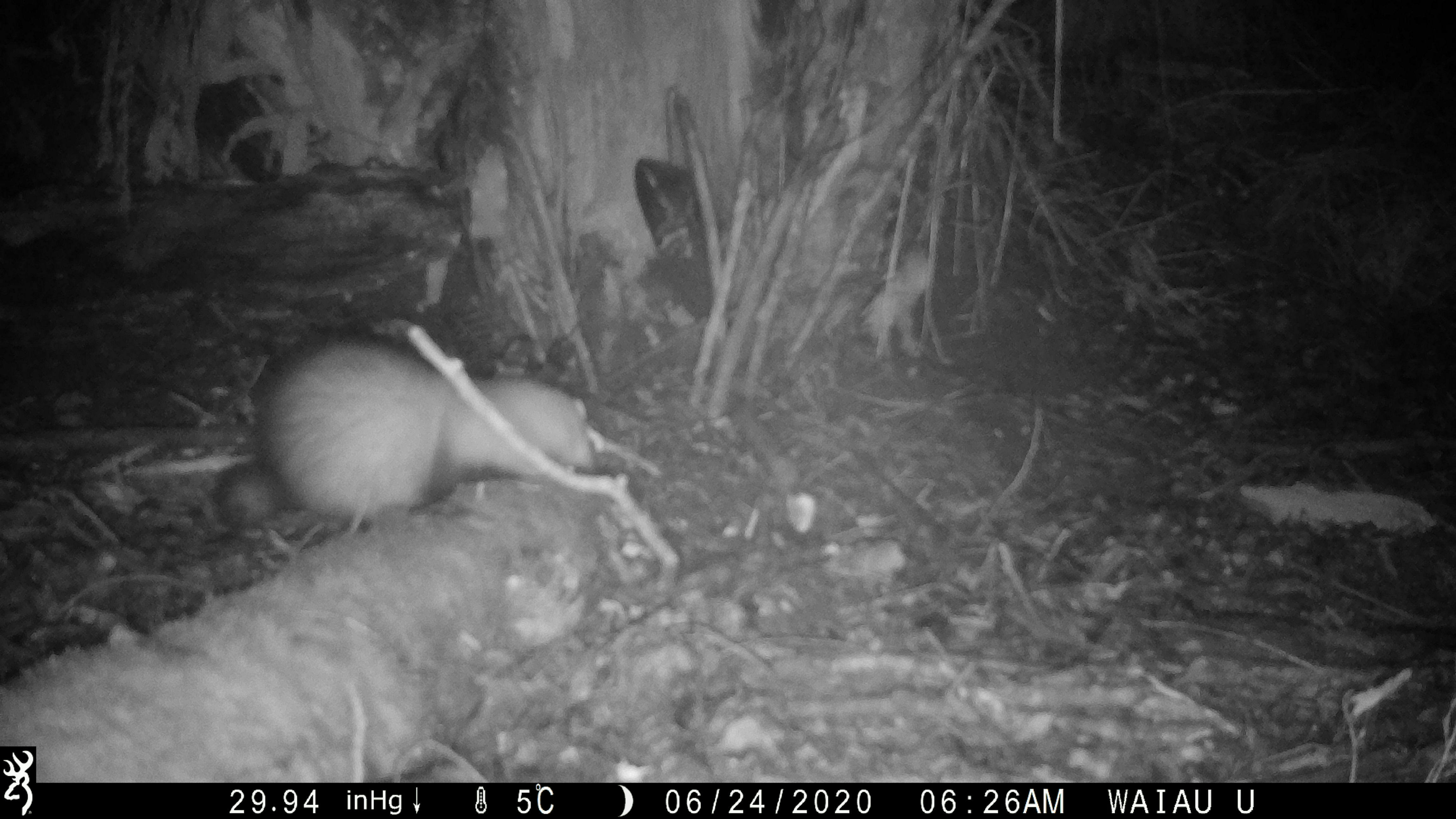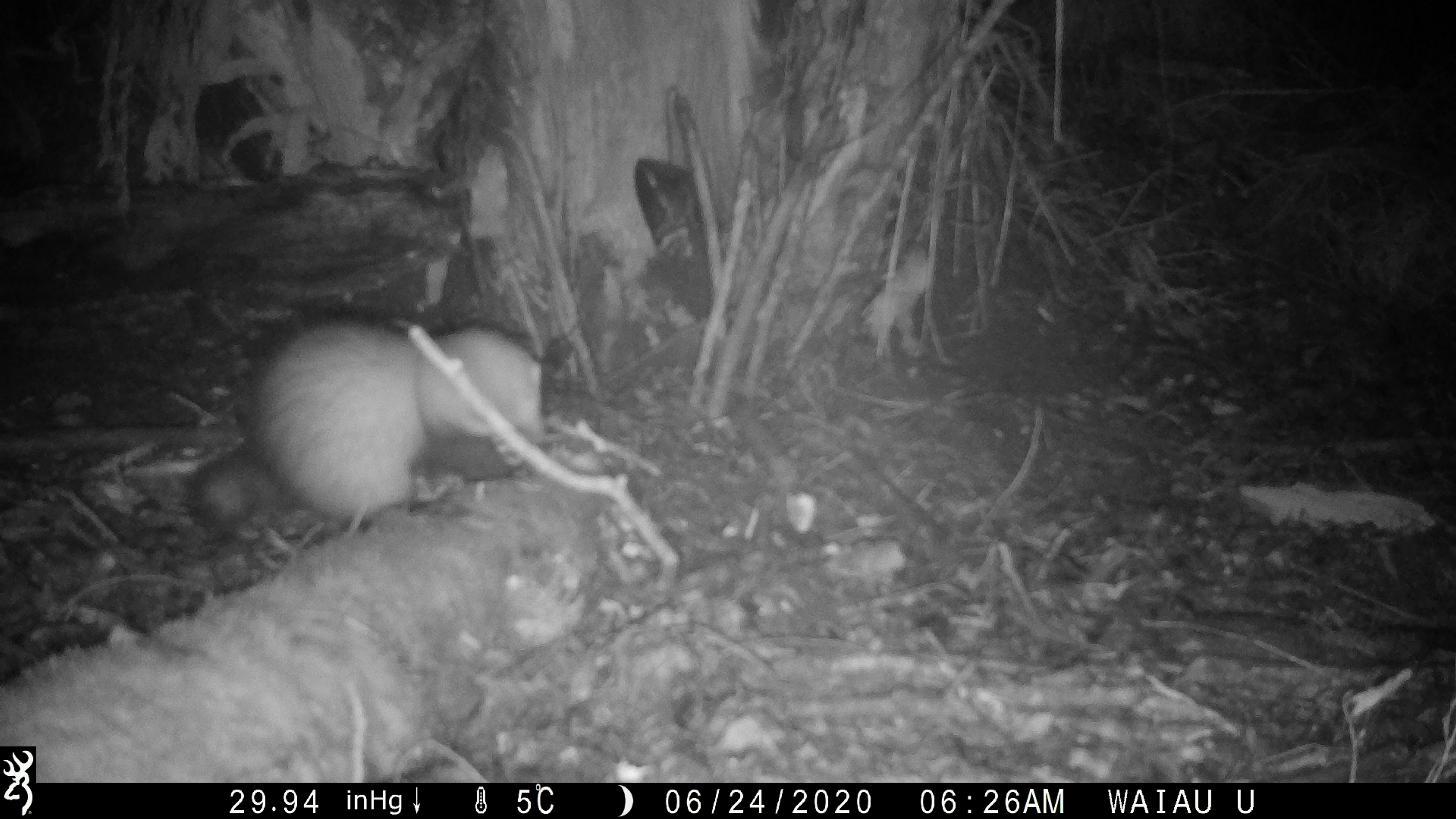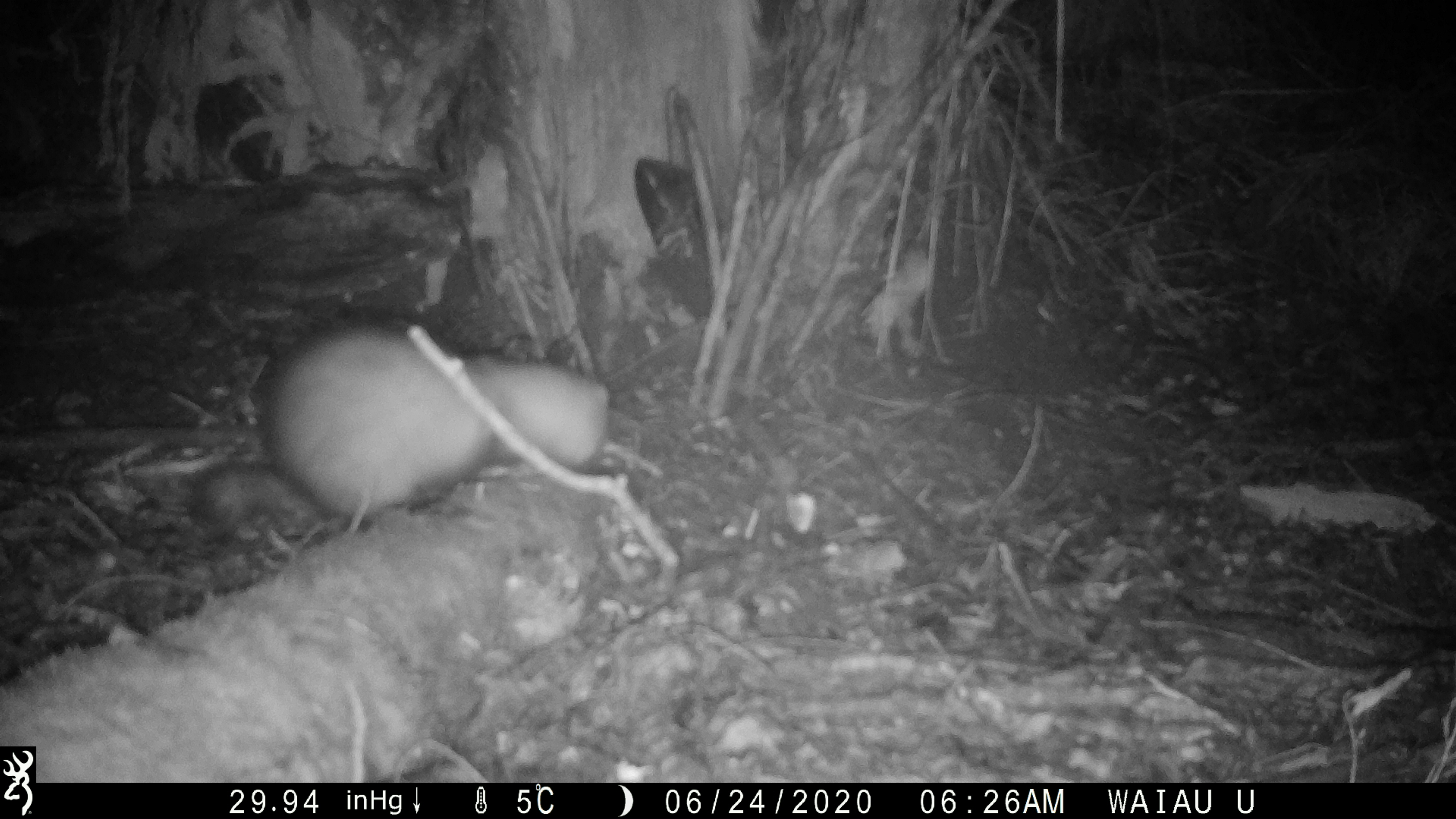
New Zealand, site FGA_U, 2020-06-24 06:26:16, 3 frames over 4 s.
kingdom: Animalia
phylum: Chordata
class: Mammalia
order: Carnivora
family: Mustelidae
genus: Mustela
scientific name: Mustela furo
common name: ferret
Ferret (Mustela furo).